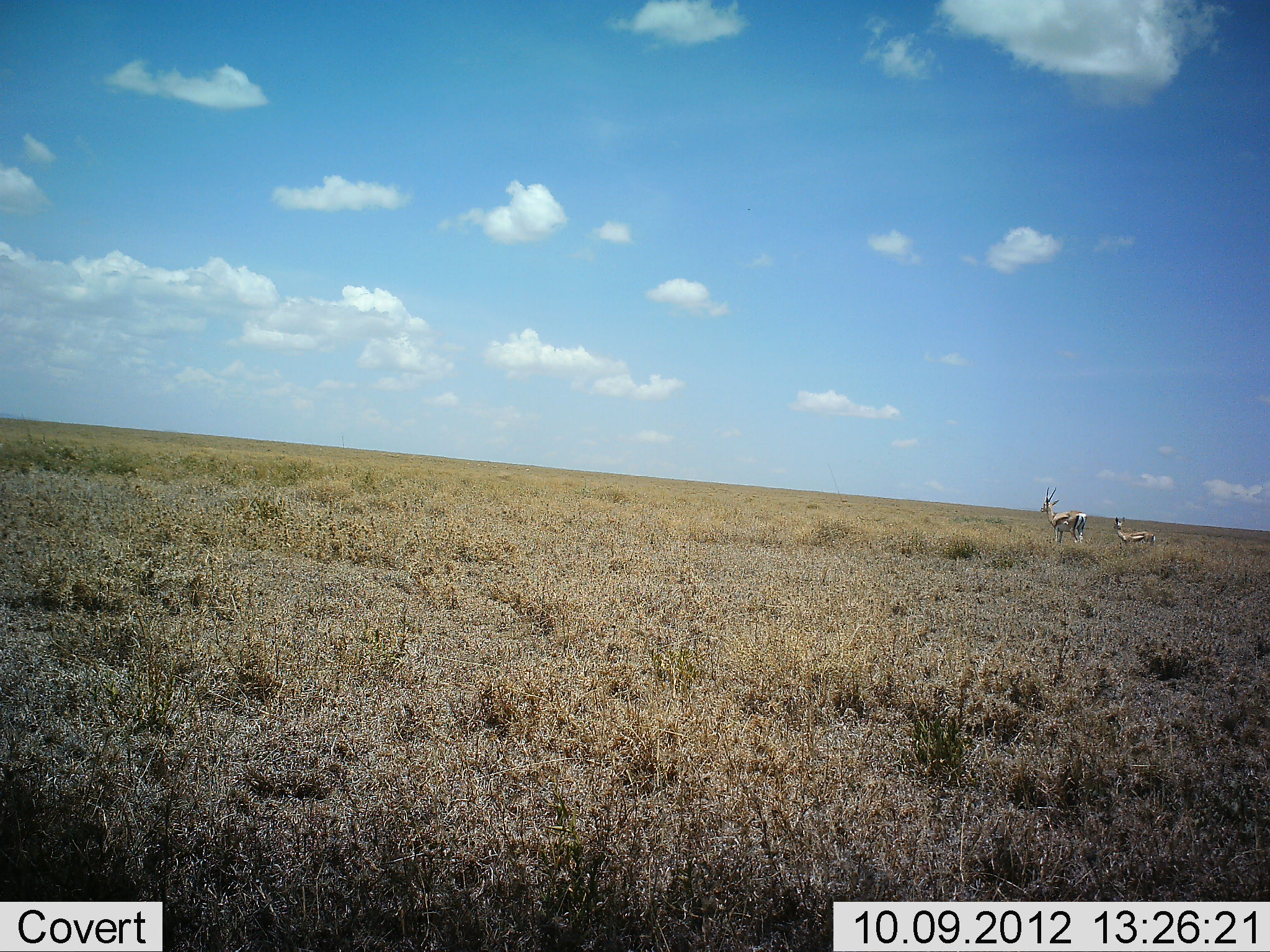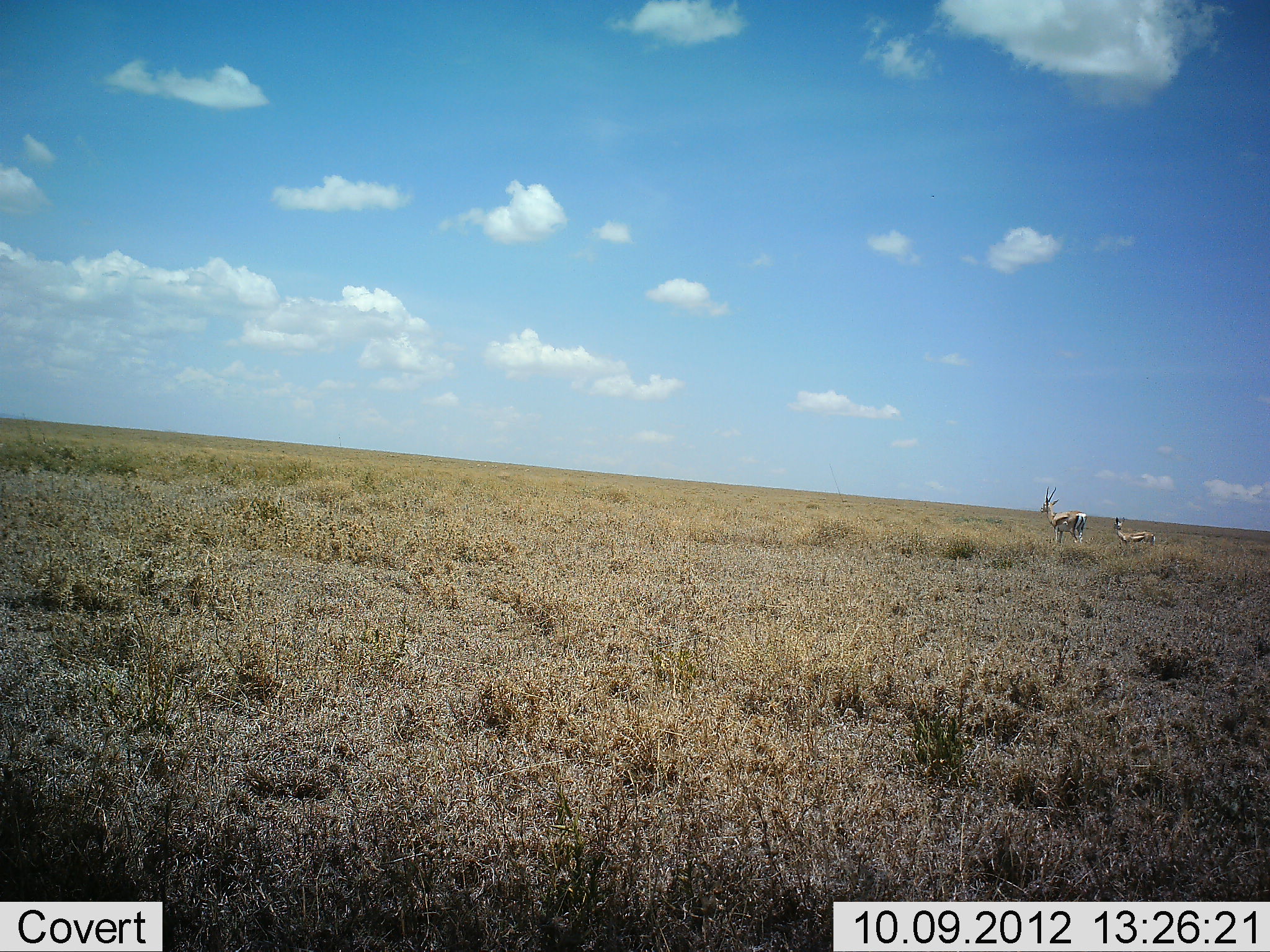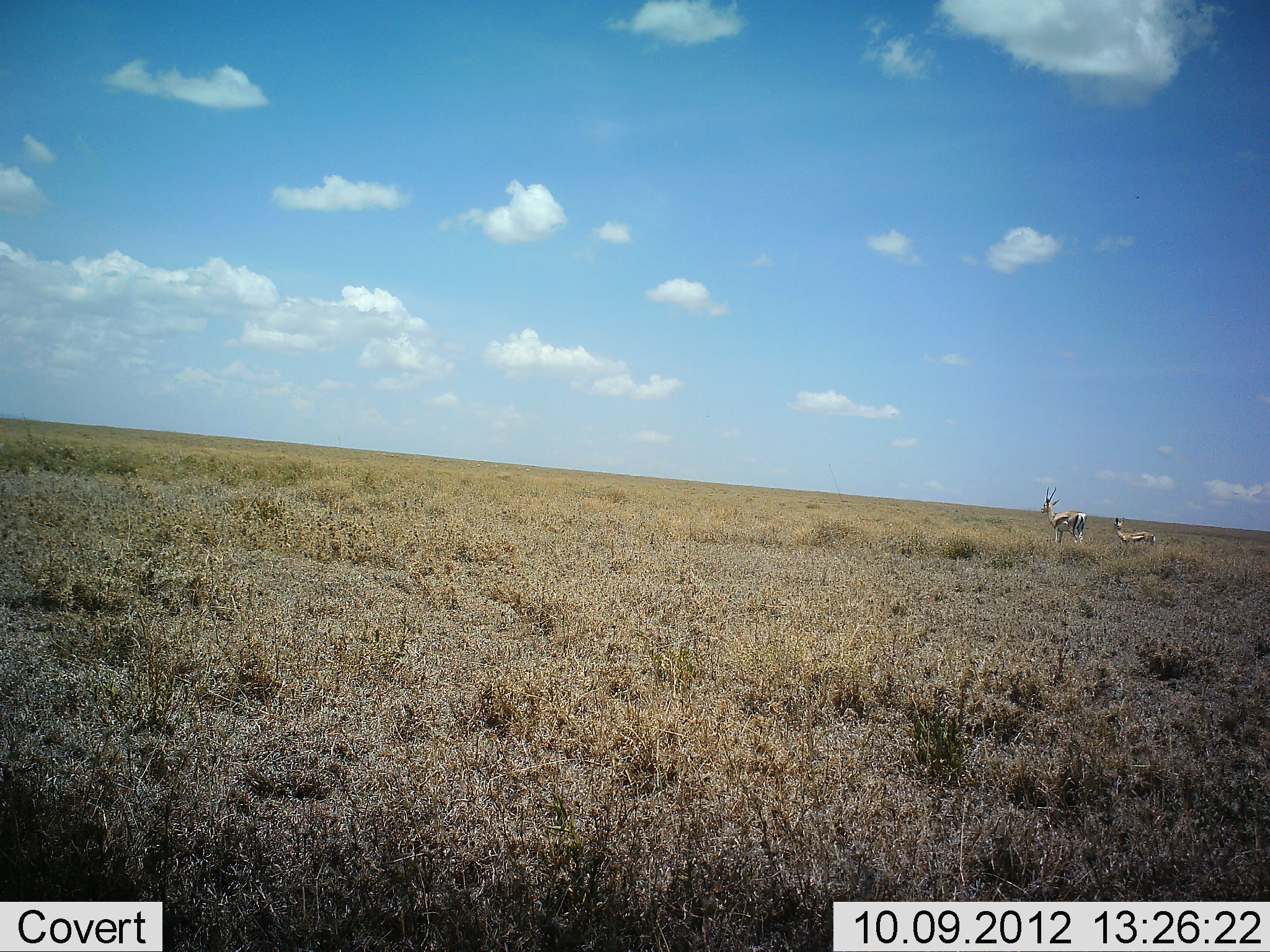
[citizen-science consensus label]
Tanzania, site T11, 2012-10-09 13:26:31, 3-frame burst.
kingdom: Animalia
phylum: Chordata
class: Mammalia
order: Artiodactyla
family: Bovidae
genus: Eudorcas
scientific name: Eudorcas thomsonii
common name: thomson's gazelle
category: gazellethomsons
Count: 2.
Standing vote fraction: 90%.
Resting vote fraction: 20%.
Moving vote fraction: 0%.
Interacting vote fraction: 0%.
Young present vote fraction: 10%.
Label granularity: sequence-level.